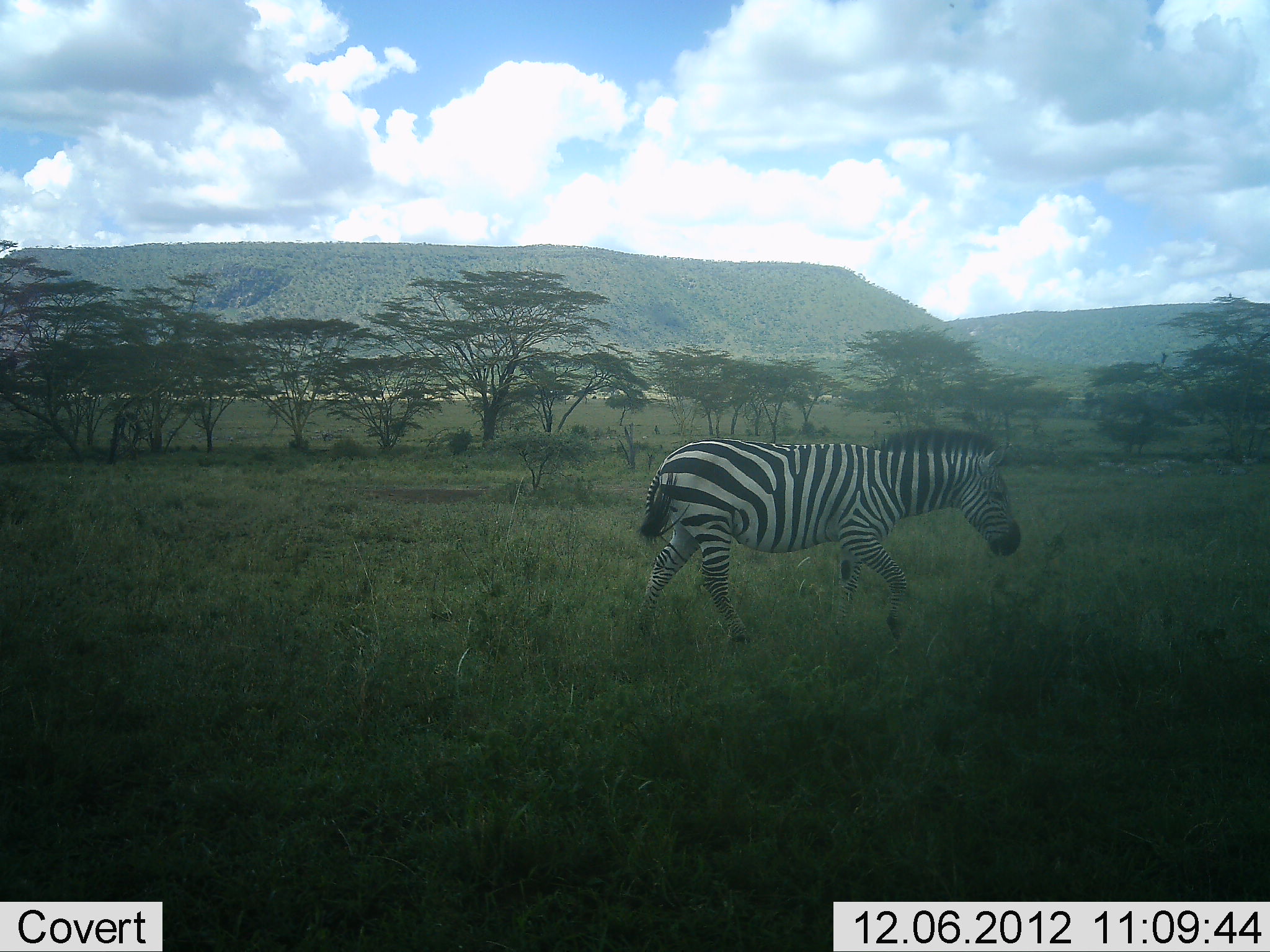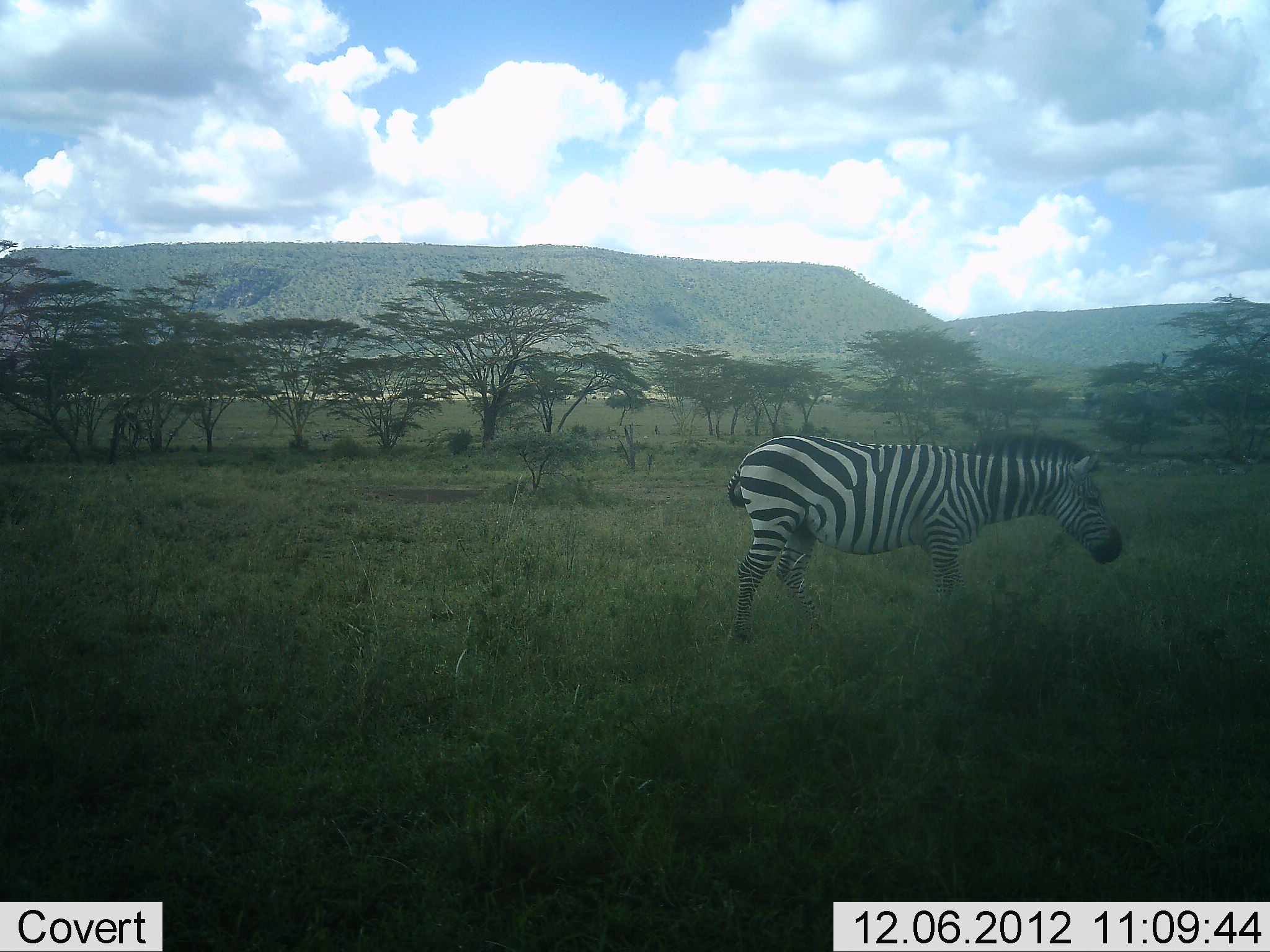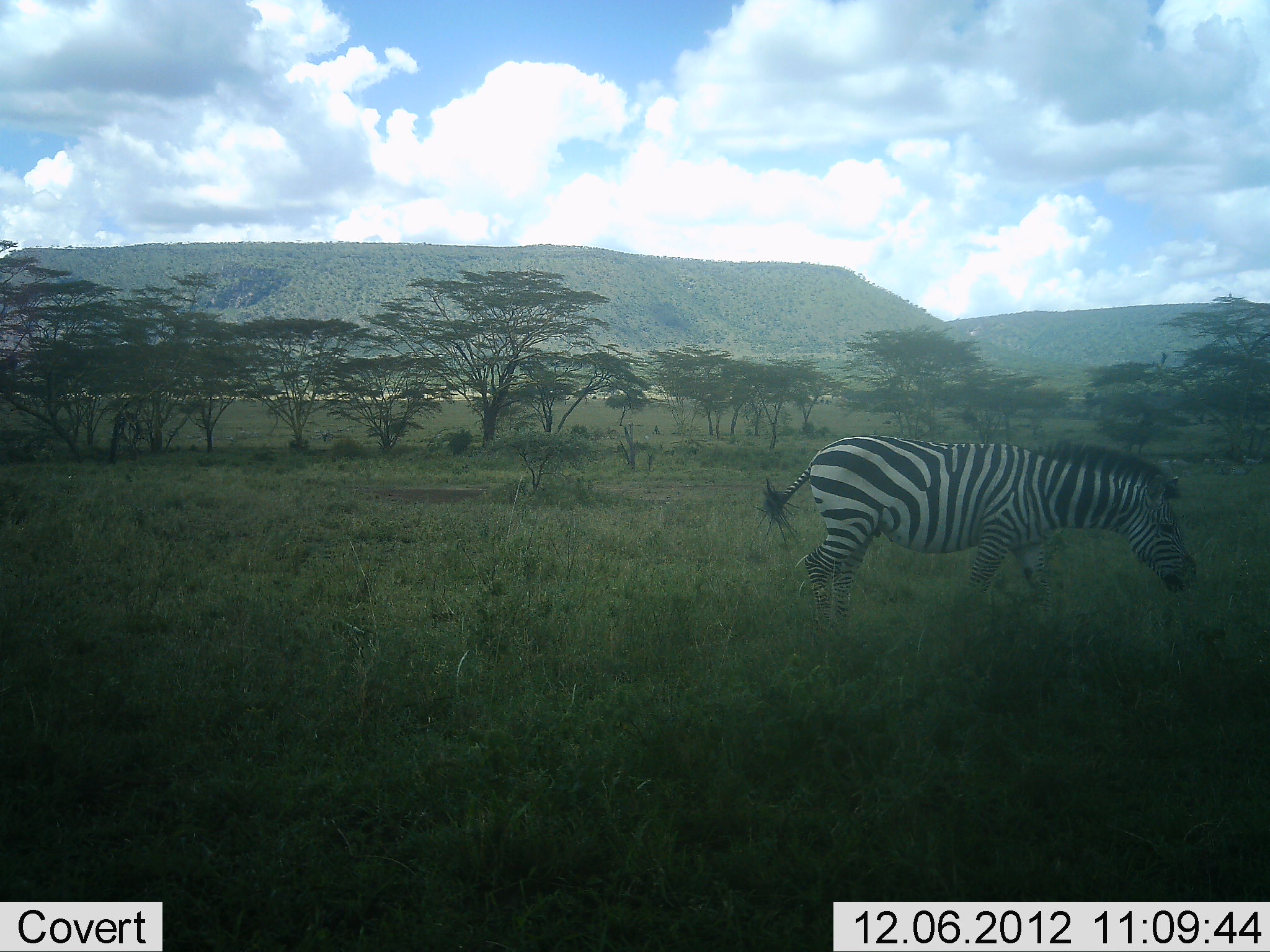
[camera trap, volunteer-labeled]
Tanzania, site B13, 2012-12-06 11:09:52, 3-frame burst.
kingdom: Animalia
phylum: Chordata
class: Mammalia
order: Perissodactyla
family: Equidae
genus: Equus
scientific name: Equus quagga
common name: plains zebra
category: zebra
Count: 1.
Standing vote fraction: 10%.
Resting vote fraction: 0%.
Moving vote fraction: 90%.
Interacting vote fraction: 0%.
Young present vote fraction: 0%.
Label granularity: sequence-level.